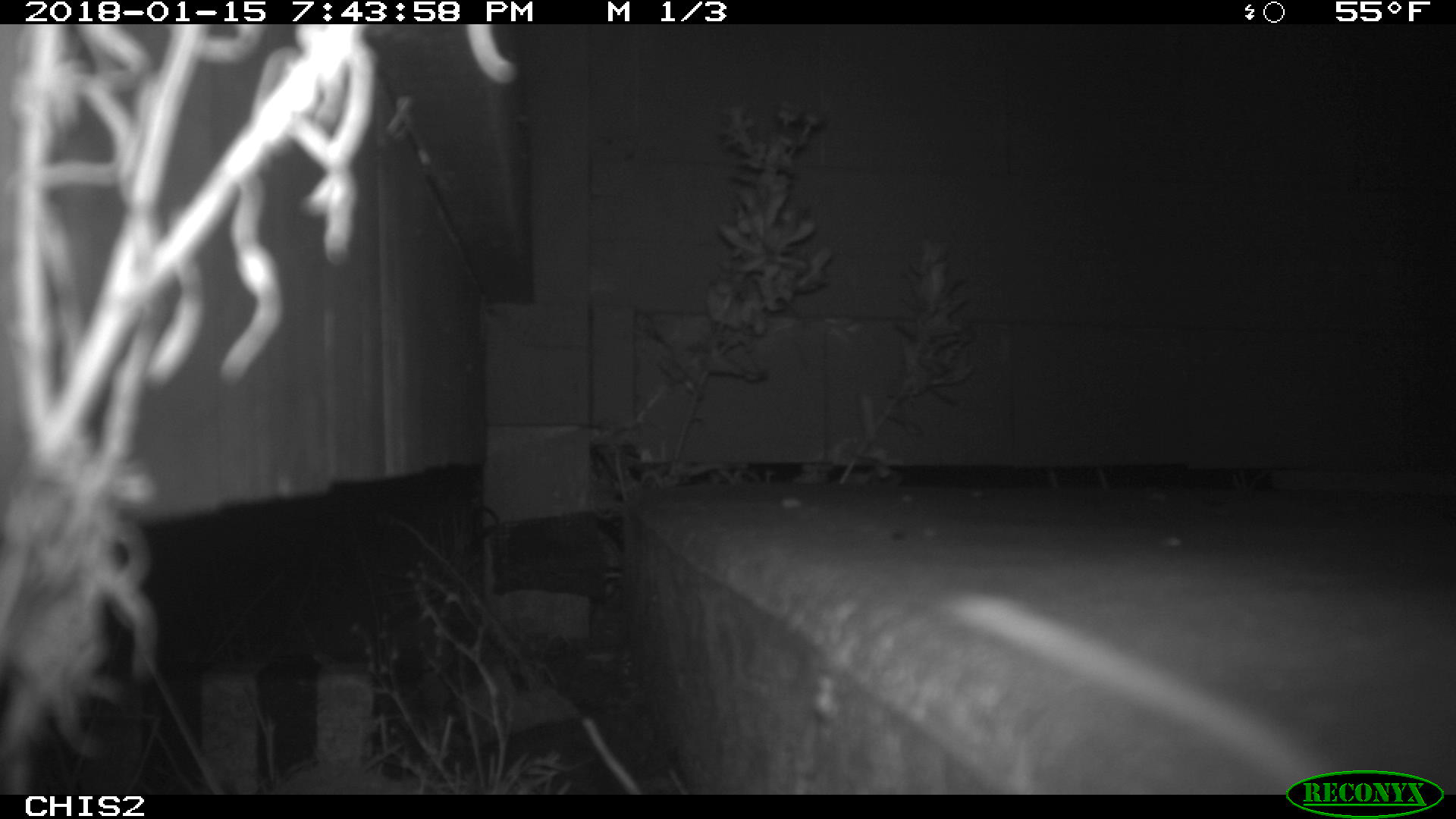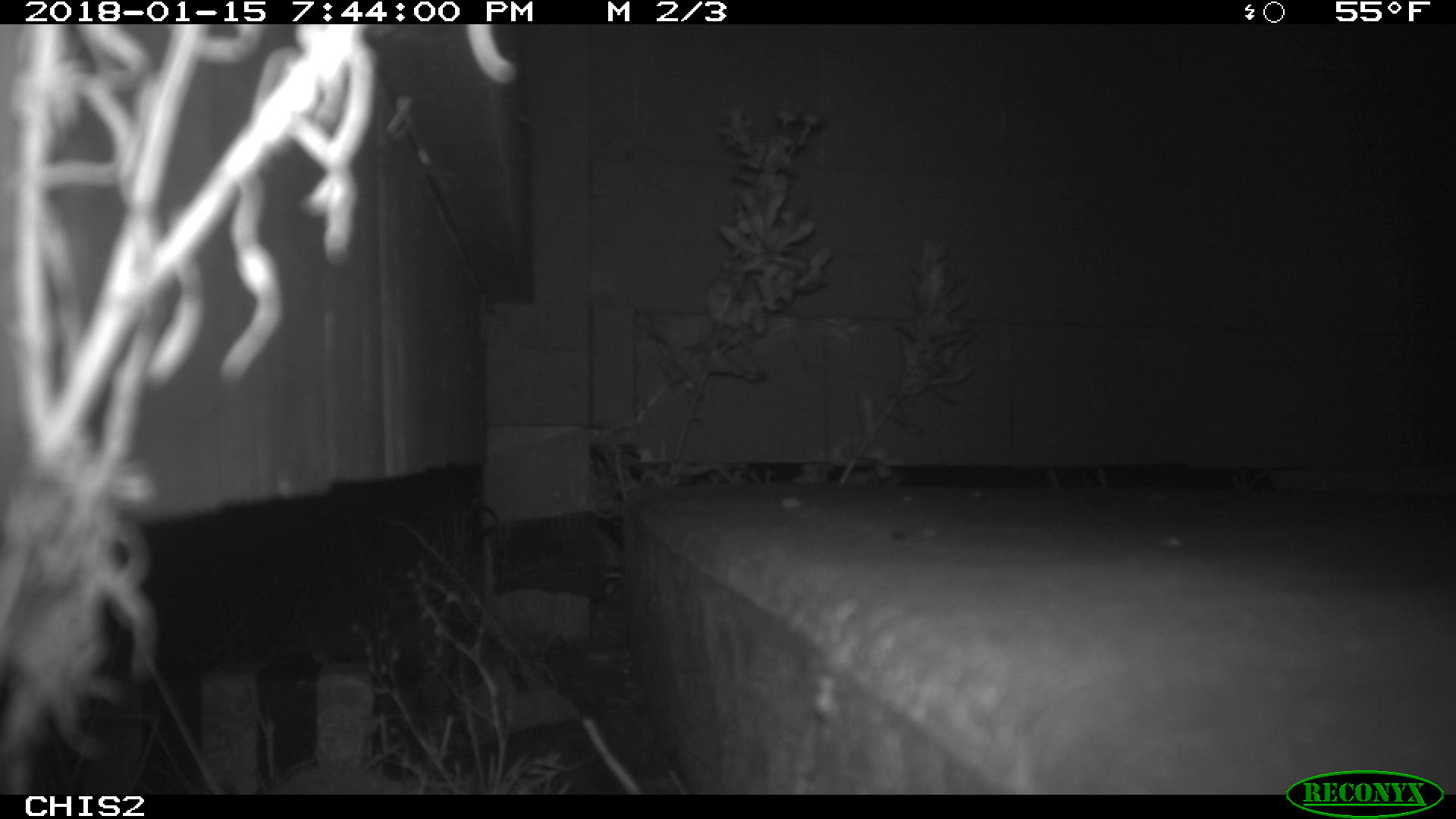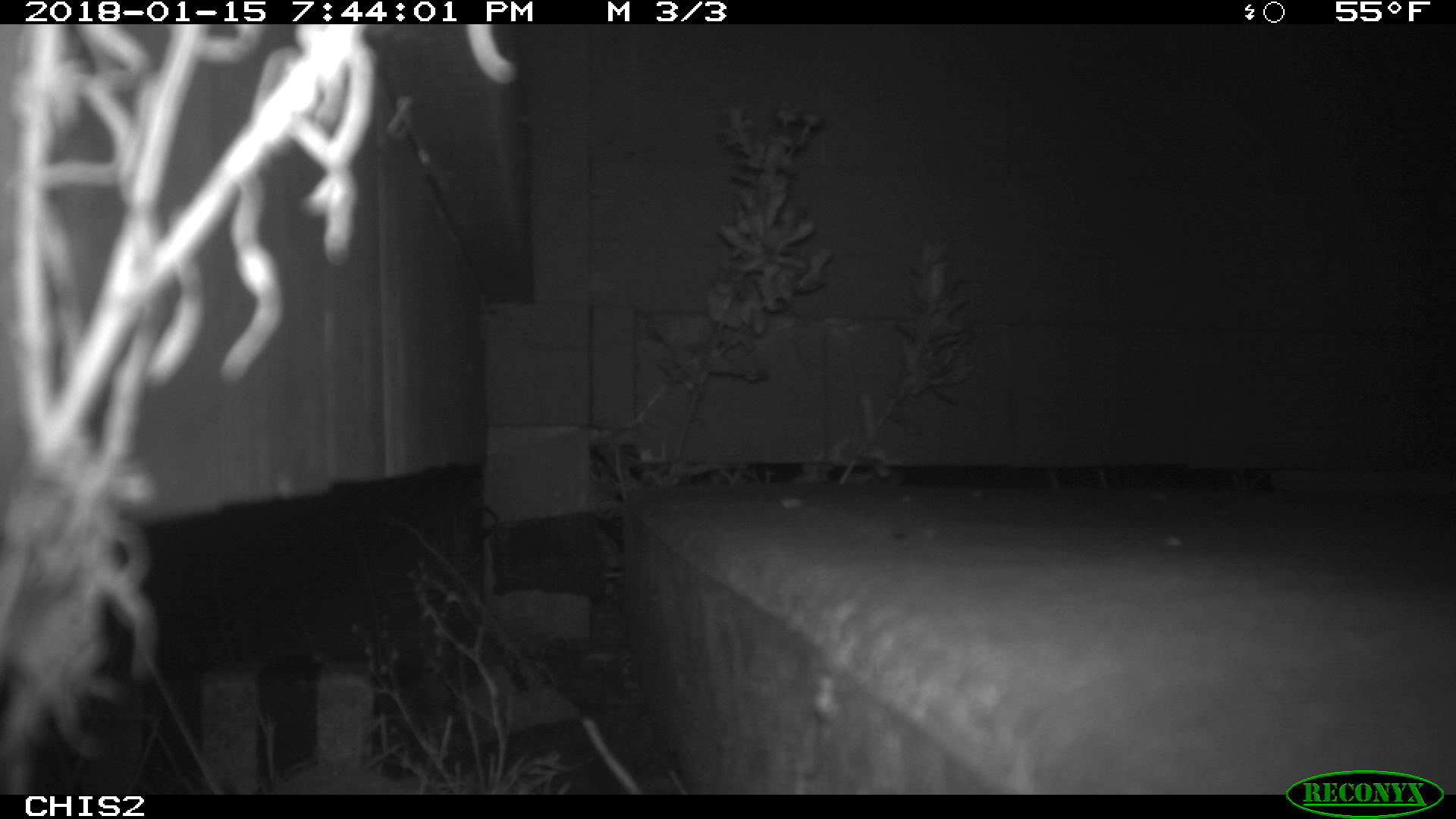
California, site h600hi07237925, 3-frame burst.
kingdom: Animalia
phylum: Chordata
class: Mammalia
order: Rodentia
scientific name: Rodentia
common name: rodent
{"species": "rodent (Rodentia)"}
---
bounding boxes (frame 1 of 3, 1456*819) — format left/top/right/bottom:
rodent: 940/588/1353/795